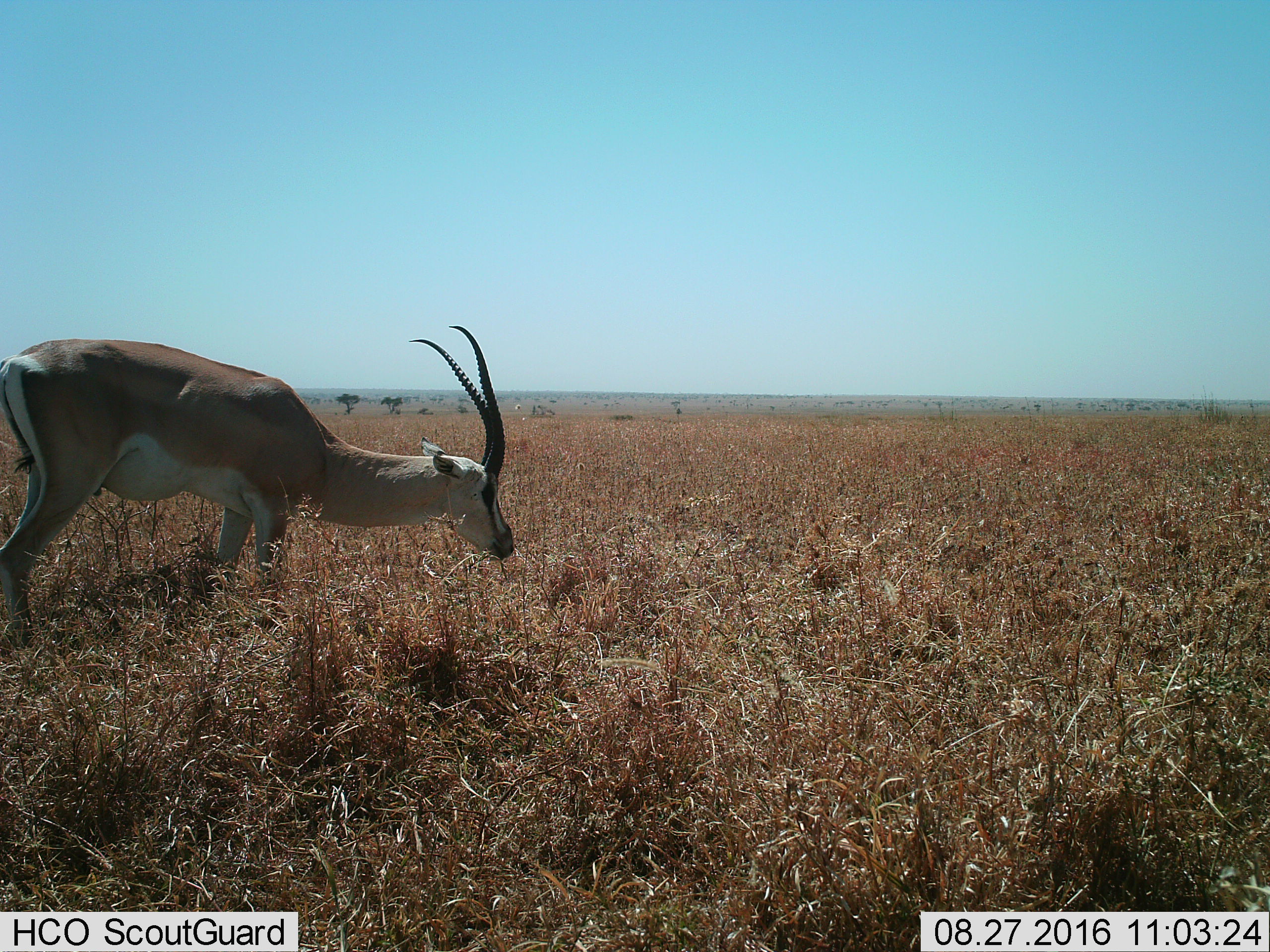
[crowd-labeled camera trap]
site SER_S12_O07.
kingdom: Animalia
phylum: Chordata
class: Mammalia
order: Artiodactyla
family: Bovidae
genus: Nanger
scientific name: Nanger granti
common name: grant's gazelle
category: gazellegrants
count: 1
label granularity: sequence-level